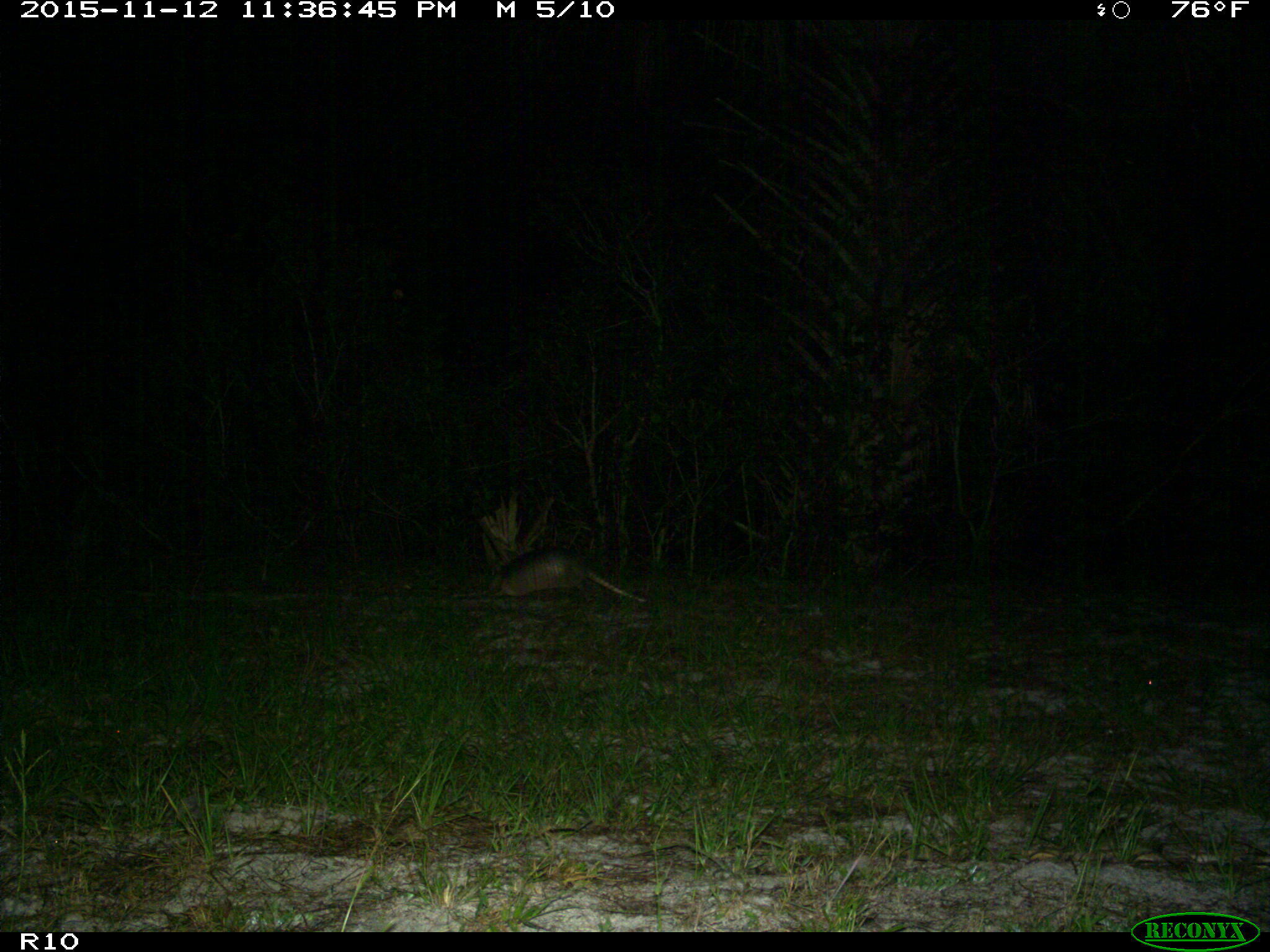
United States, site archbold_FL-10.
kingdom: Animalia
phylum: Chordata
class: Mammalia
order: Cingulata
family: Dasypodidae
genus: Dasypus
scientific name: Dasypus novemcinctus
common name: nine-banded armadillo